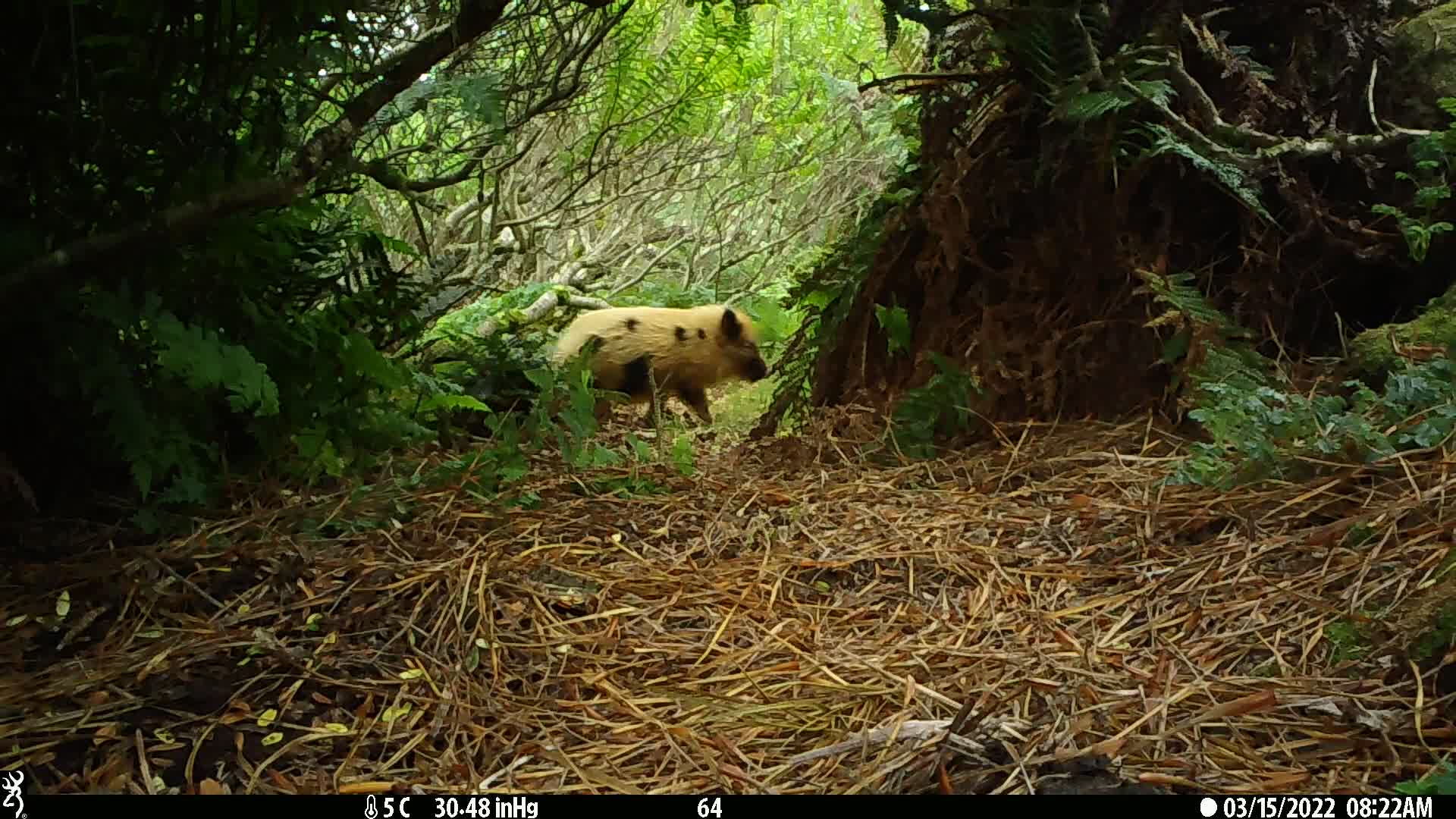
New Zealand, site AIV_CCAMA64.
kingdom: Animalia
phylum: Chordata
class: Mammalia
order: Artiodactyla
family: Suidae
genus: Sus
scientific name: Sus scrofa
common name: pig